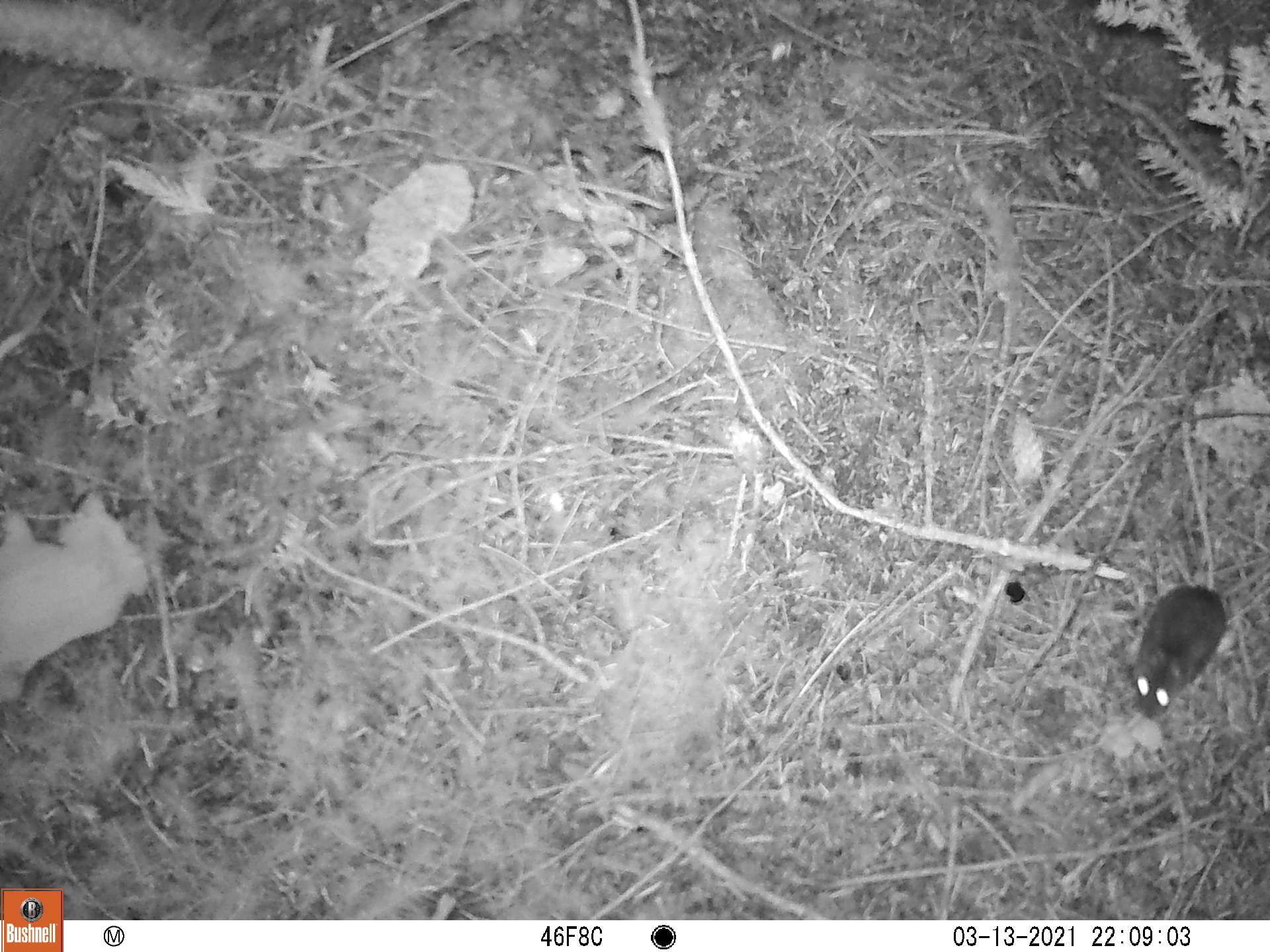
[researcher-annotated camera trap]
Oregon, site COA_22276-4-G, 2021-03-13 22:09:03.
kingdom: Animalia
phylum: Chordata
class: Mammalia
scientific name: Mammalia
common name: small mammal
Small mammal (Mammalia).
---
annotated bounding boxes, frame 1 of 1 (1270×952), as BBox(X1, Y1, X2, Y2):
small mammal: BBox(1088, 534, 1269, 740)